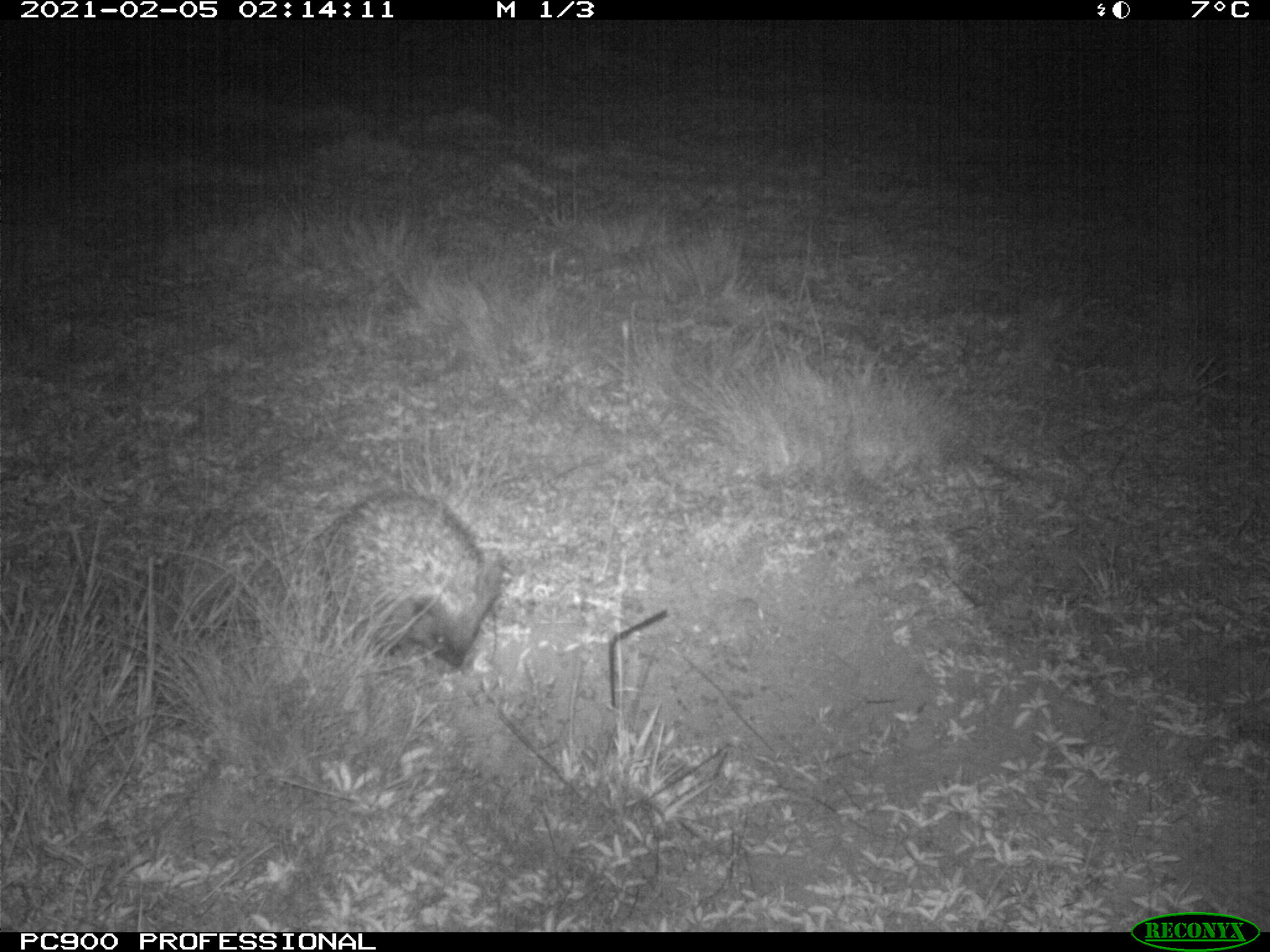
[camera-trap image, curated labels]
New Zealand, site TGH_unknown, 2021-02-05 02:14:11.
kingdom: Animalia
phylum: Chordata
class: Mammalia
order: Eulipotyphla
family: Erinaceidae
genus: Erinaceus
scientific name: Erinaceus europaeus europaeus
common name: european hedgehog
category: hedgehog